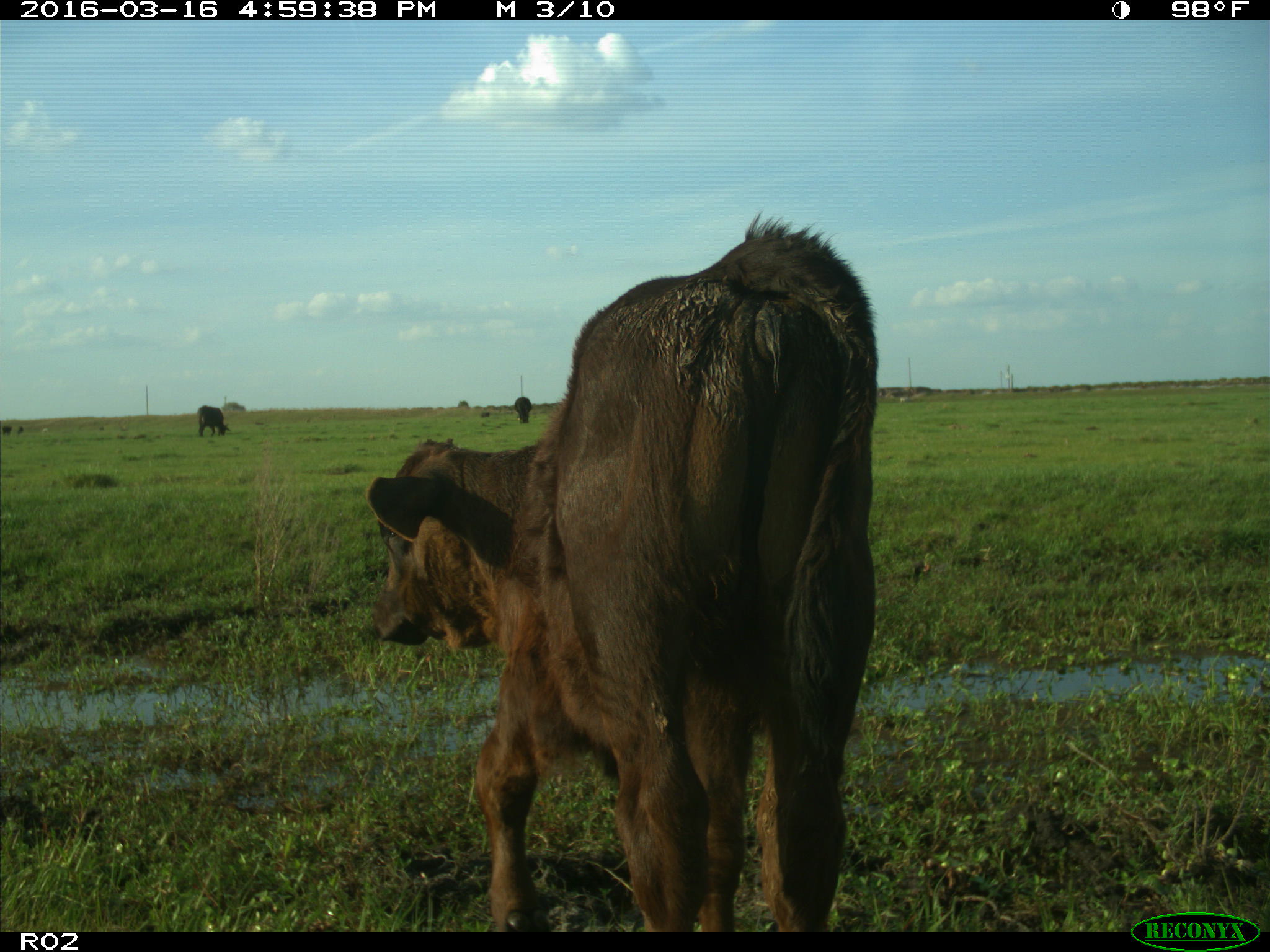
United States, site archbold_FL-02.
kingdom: Animalia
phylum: Chordata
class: Mammalia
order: Artiodactyla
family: Bovidae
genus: Bos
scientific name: Bos taurus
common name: domestic cow